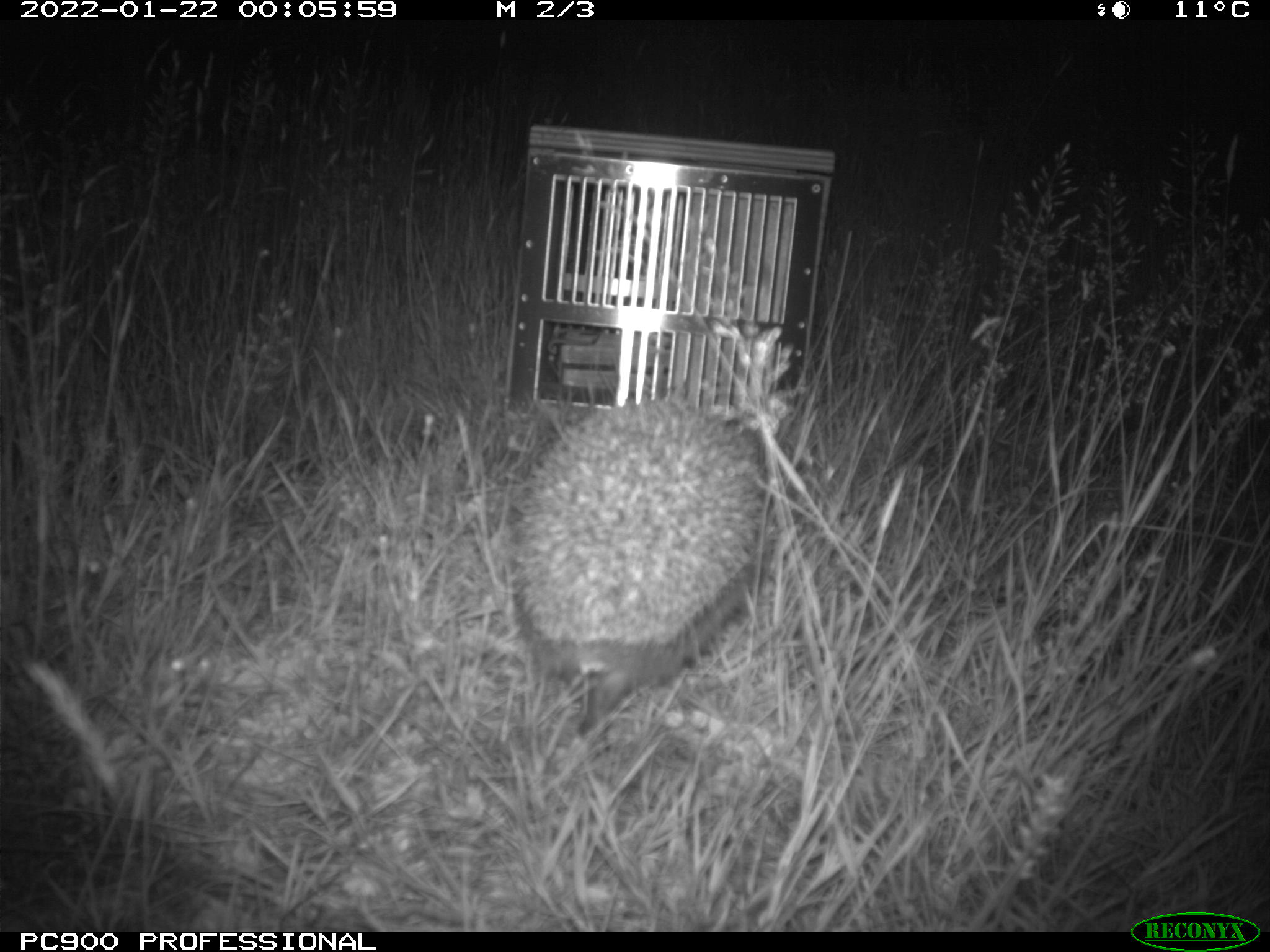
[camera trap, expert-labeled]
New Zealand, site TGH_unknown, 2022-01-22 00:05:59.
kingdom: Animalia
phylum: Chordata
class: Mammalia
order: Eulipotyphla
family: Erinaceidae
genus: Erinaceus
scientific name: Erinaceus europaeus europaeus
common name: european hedgehog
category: hedgehog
Hedgehog (european hedgehog) (Erinaceus europaeus europaeus).